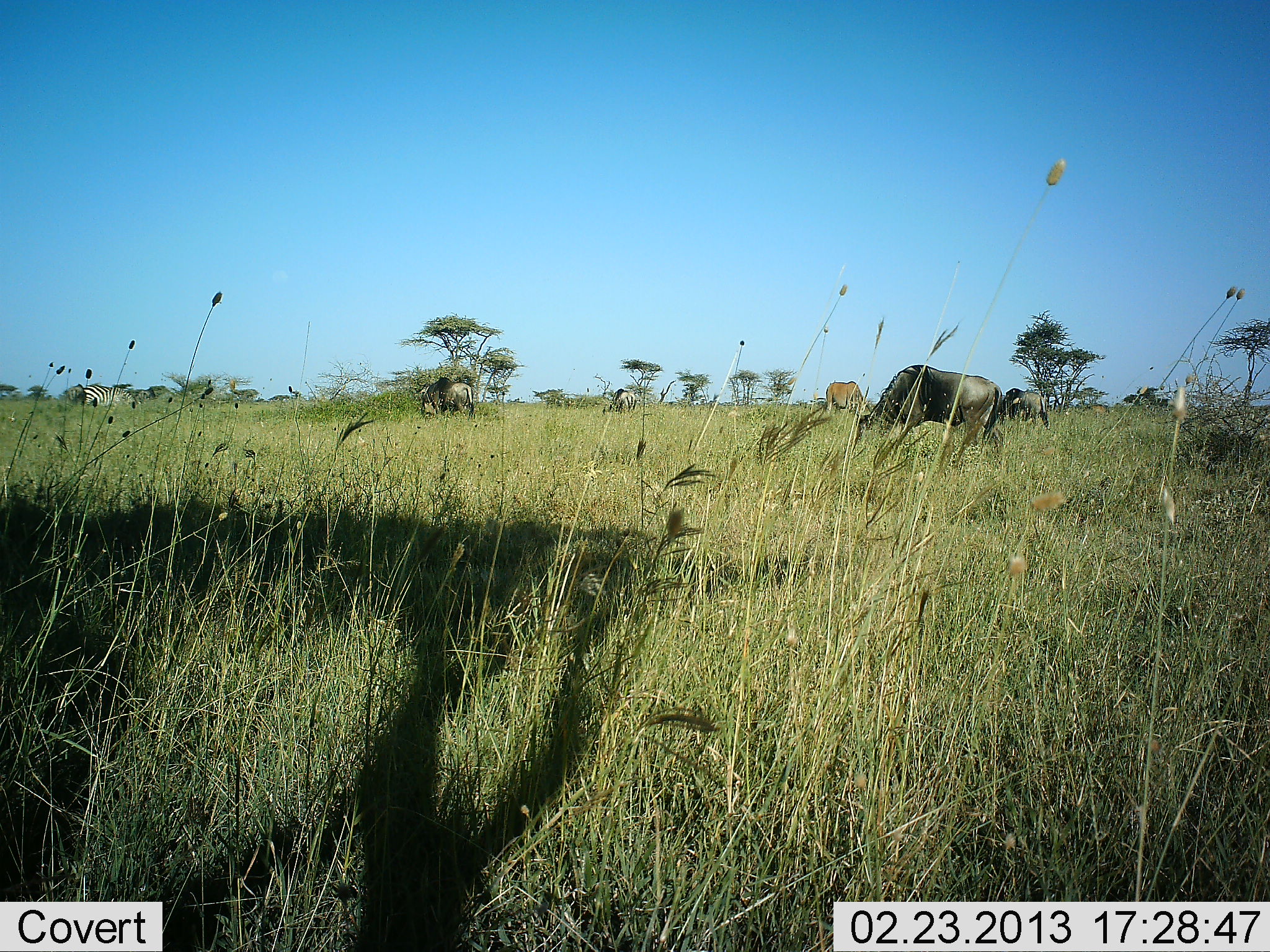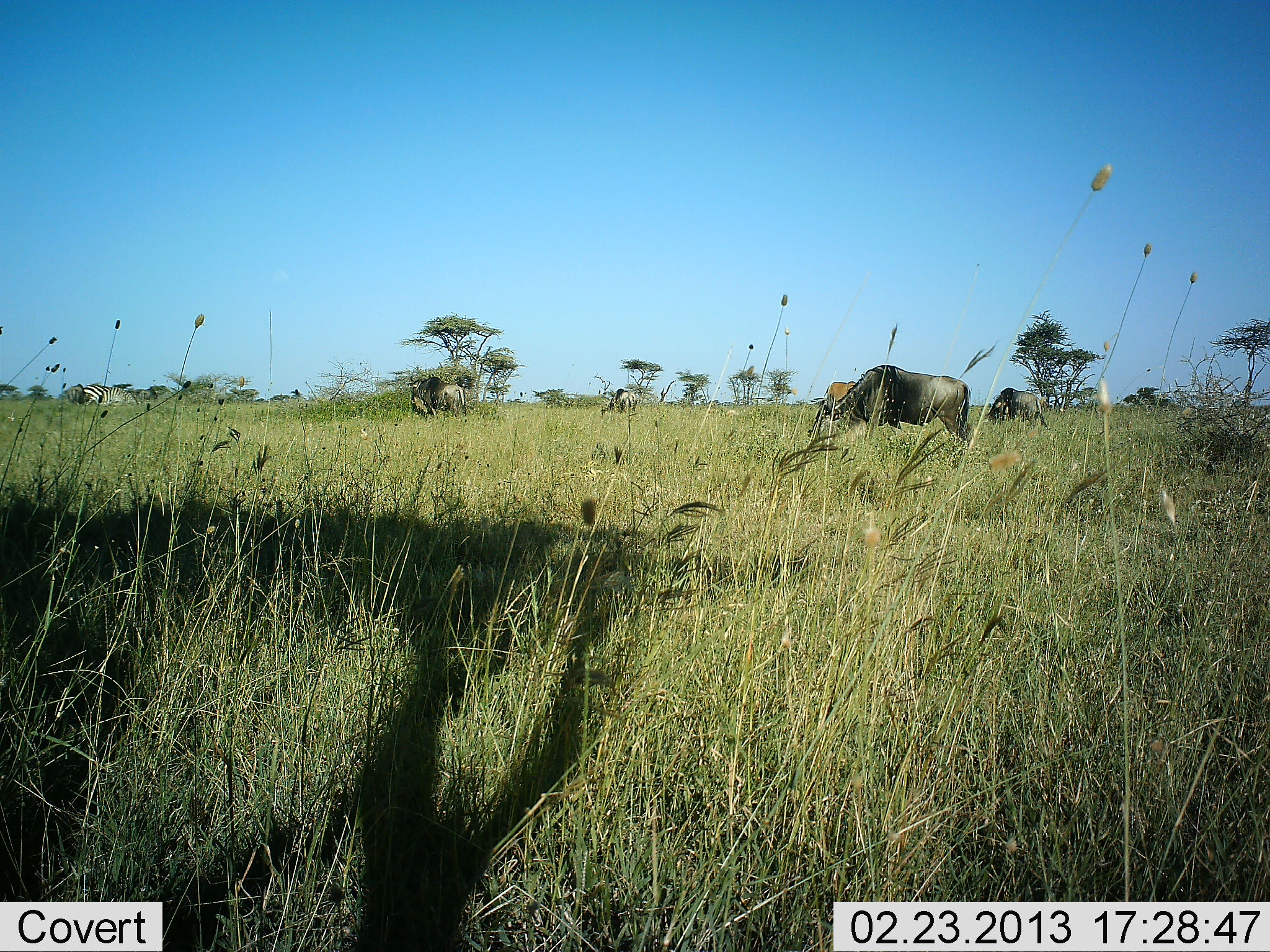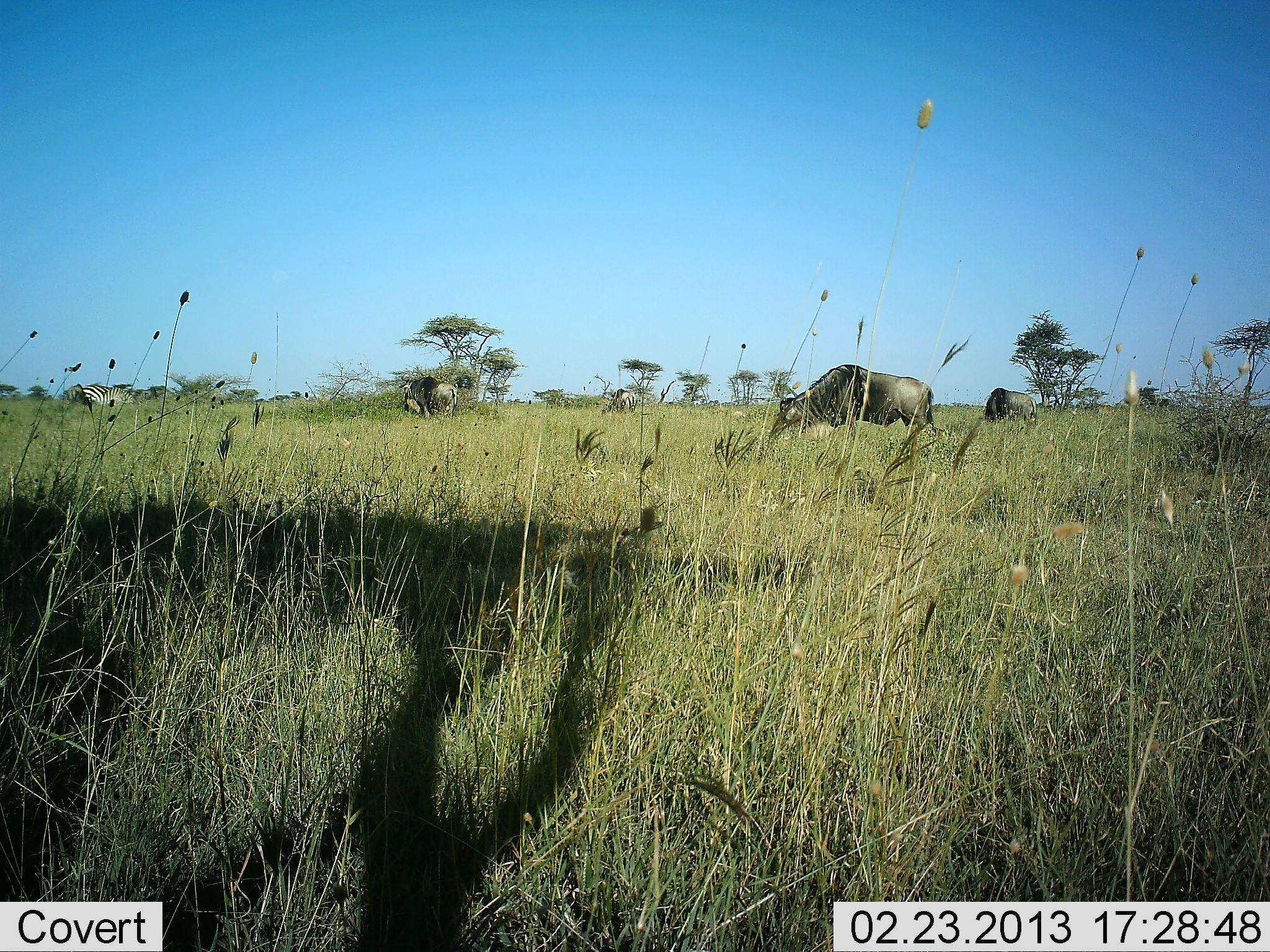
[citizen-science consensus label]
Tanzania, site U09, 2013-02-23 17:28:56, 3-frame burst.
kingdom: Animalia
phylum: Chordata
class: Mammalia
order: Artiodactyla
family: Bovidae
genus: Tragelaphus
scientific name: Tragelaphus oryx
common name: eland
Eland (Tragelaphus oryx), count 1. Behavior (volunteer vote fractions): standing 29%, resting 0%, moving 0%, interacting 0%. Young present (vote fraction): 0%. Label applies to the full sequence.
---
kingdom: Animalia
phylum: Chordata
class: Mammalia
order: Artiodactyla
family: Bovidae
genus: Connochaetes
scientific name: Connochaetes taurinus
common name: blue wildebeest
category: wildebeest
Wildebeest (blue wildebeest) (Connochaetes taurinus), count 4. Behavior (volunteer vote fractions): standing 17%, resting 0%, moving 46%, interacting 0%. Young present (vote fraction): 0%. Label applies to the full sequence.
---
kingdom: Animalia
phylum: Chordata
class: Mammalia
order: Perissodactyla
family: Equidae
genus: Equus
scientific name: Equus quagga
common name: plains zebra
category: zebra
Zebra (plains zebra) (Equus quagga), count 1. Behavior (volunteer vote fractions): standing 56%, resting 6%, moving 0%, interacting 0%. Young present (vote fraction): 0%. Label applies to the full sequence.